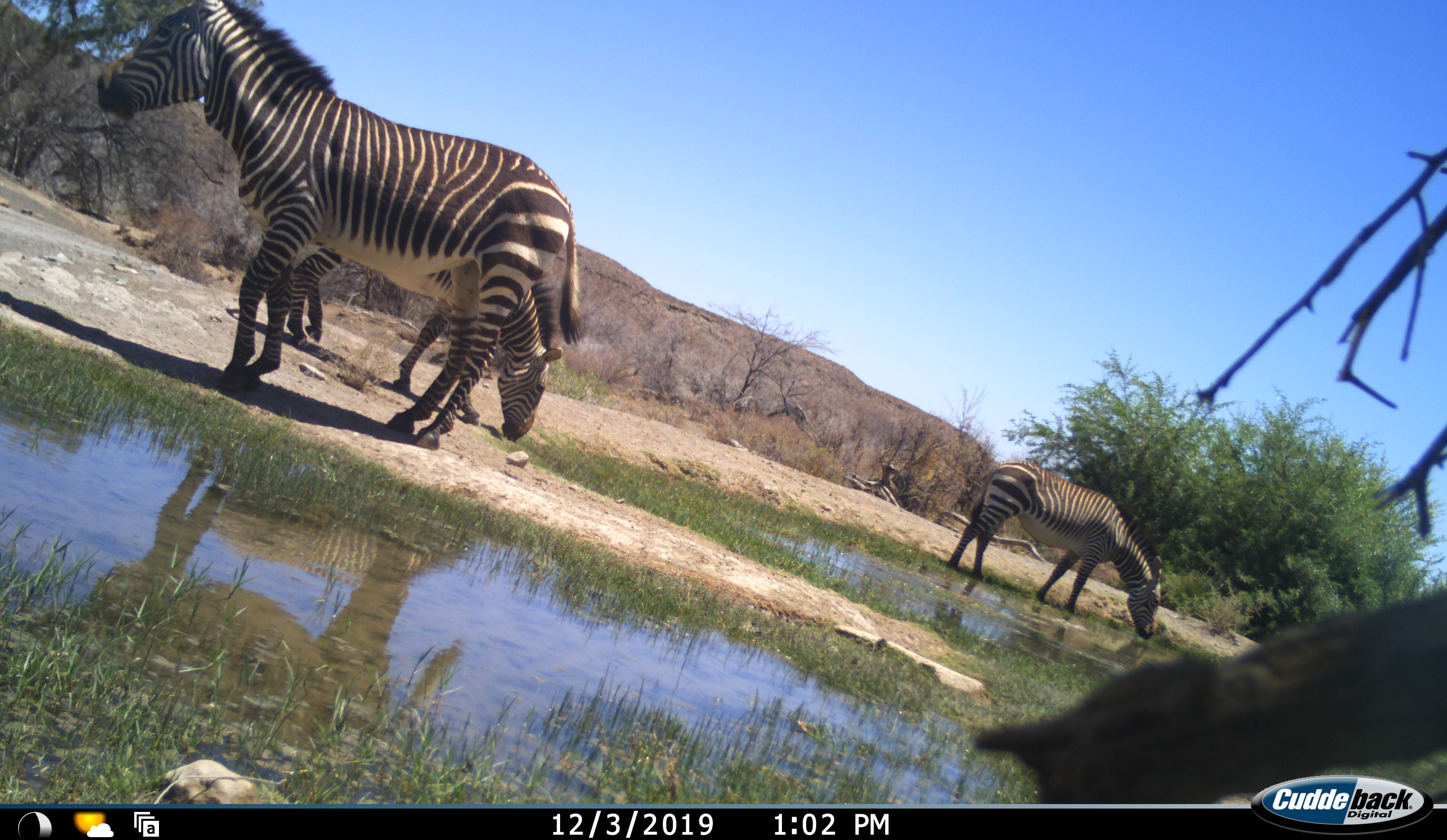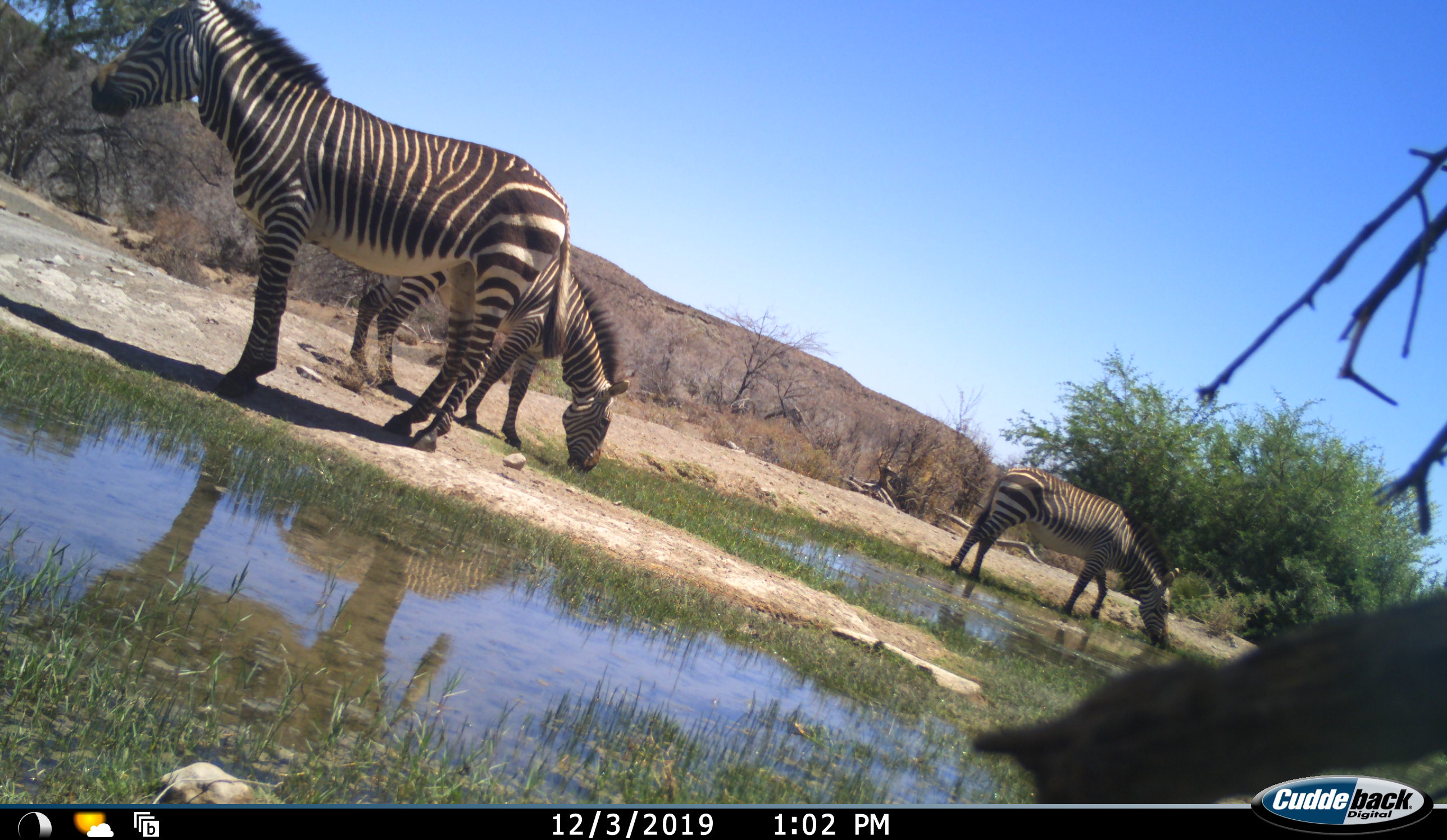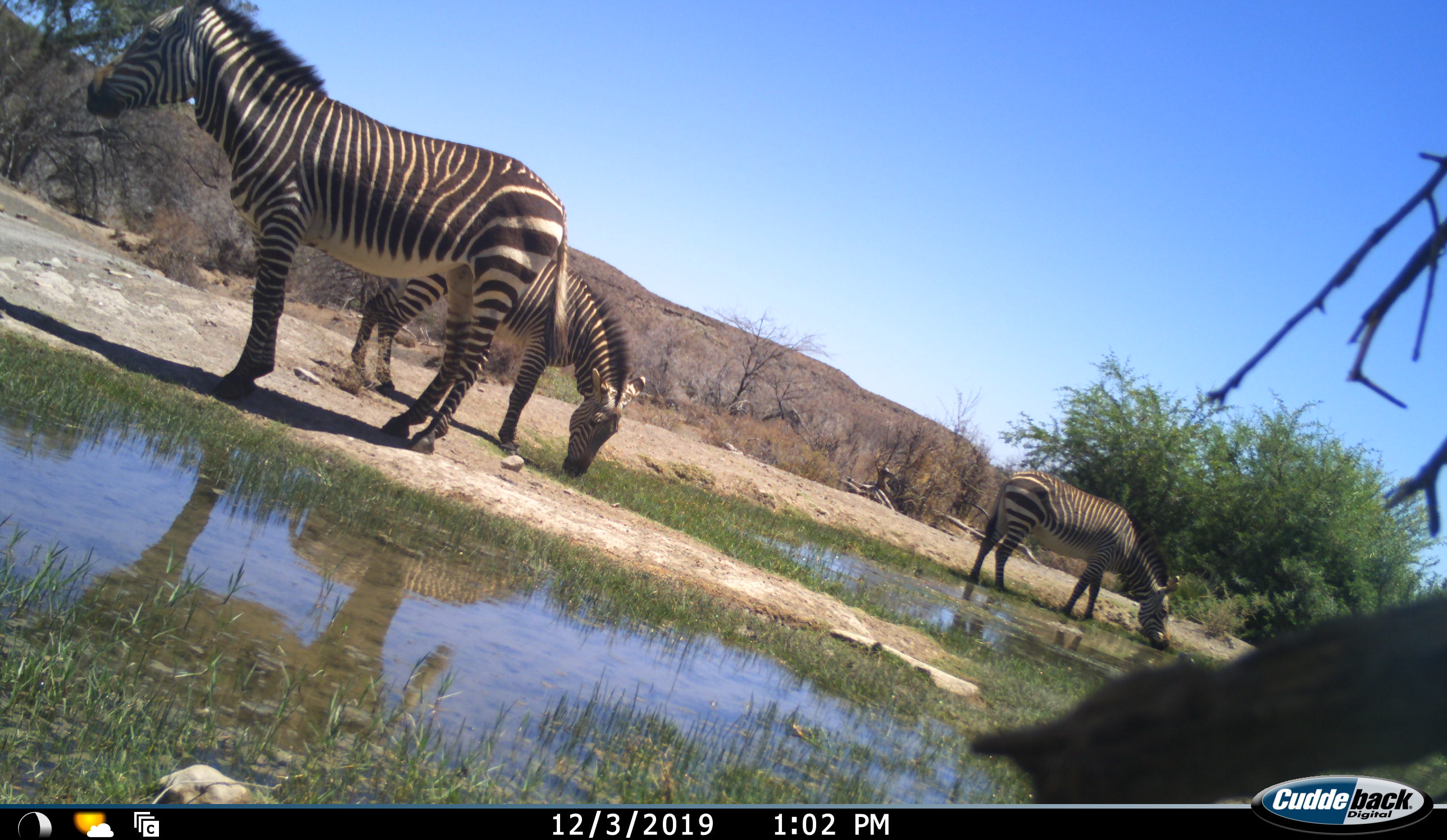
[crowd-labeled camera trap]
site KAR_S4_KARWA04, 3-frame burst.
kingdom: Animalia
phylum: Chordata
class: Mammalia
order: Perissodactyla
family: Equidae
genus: Equus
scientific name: Equus zebra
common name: mountain zebra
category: zebramountain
Zebramountain (mountain zebra) (Equus zebra), count 3. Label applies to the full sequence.